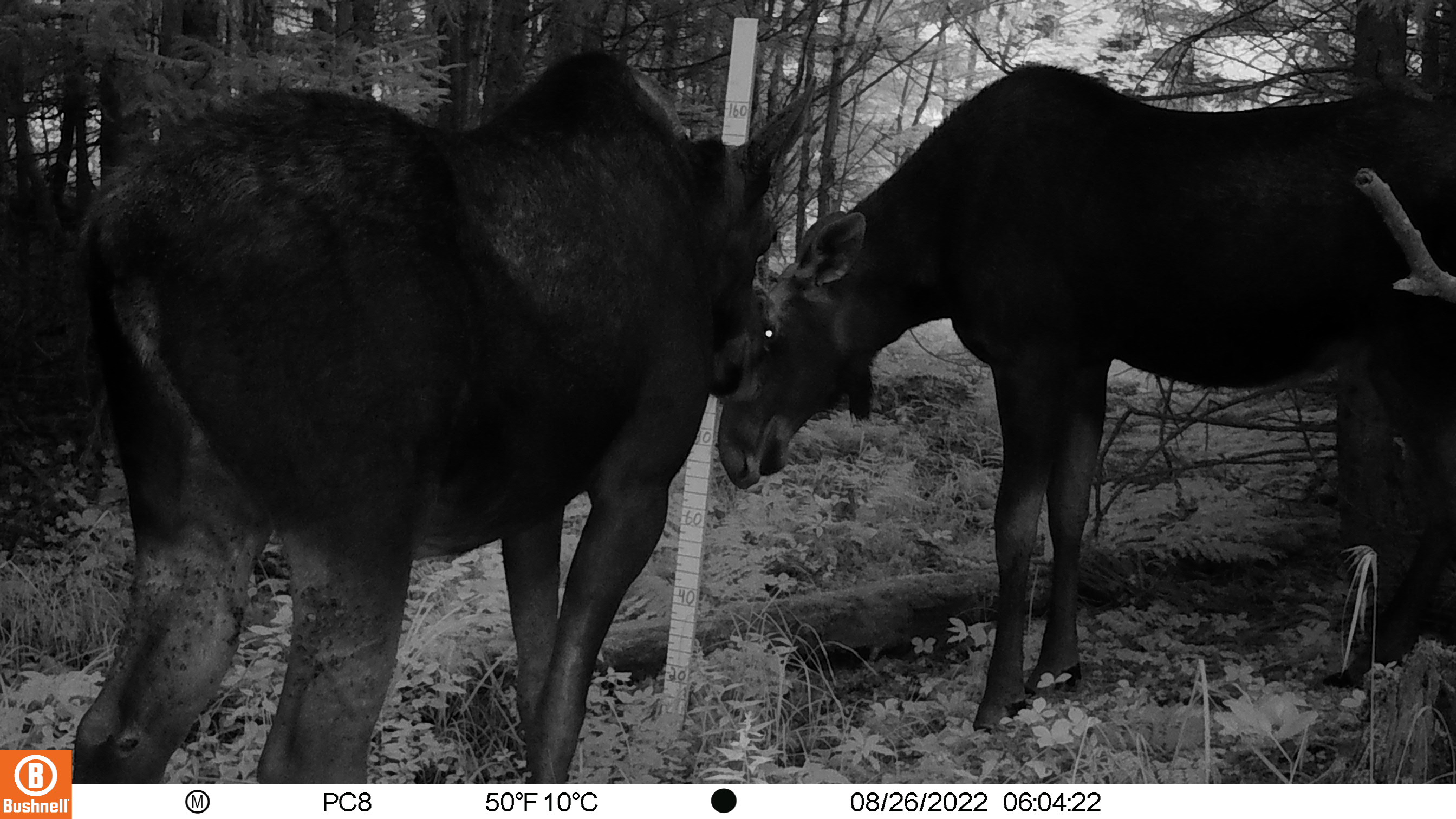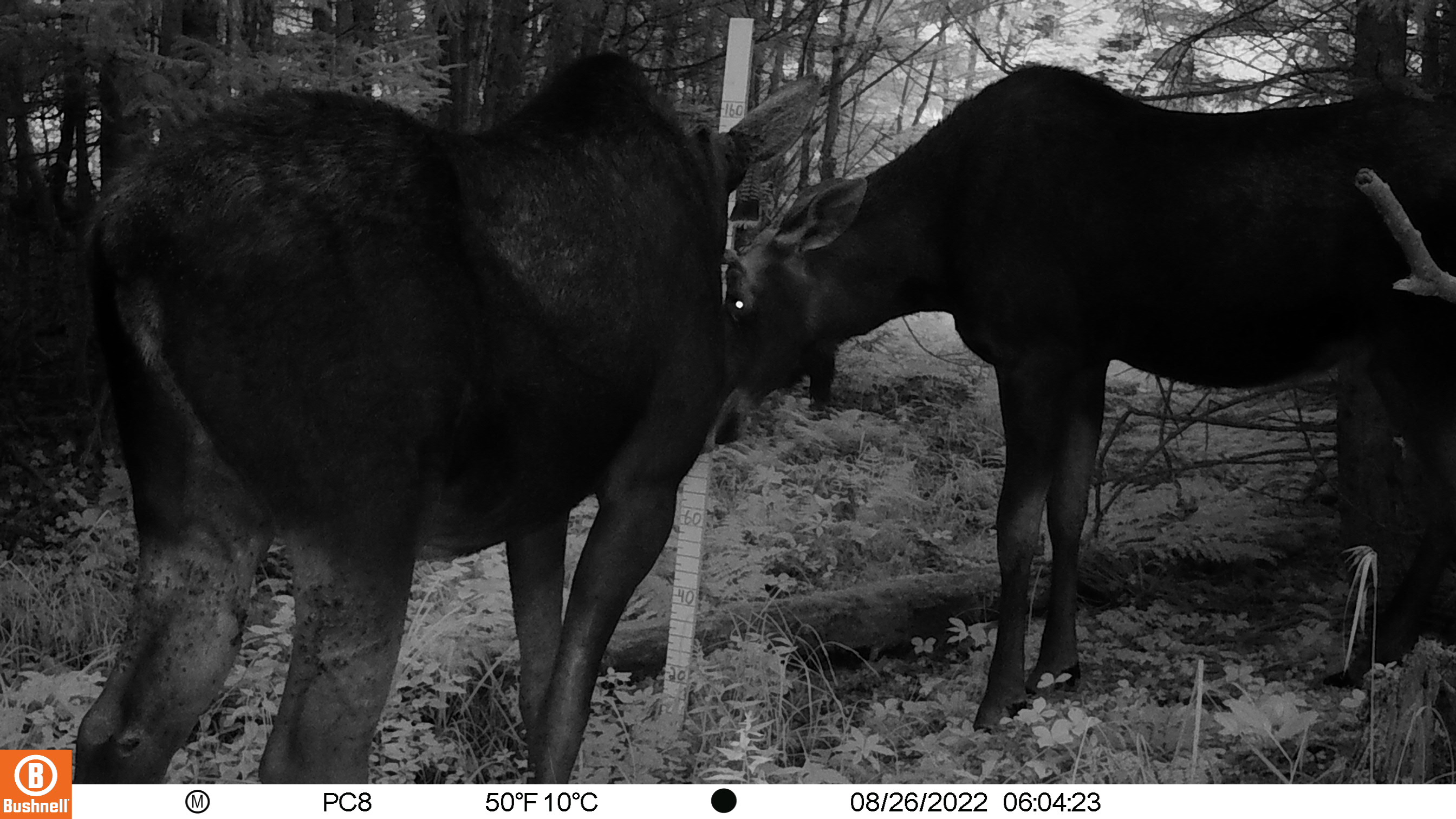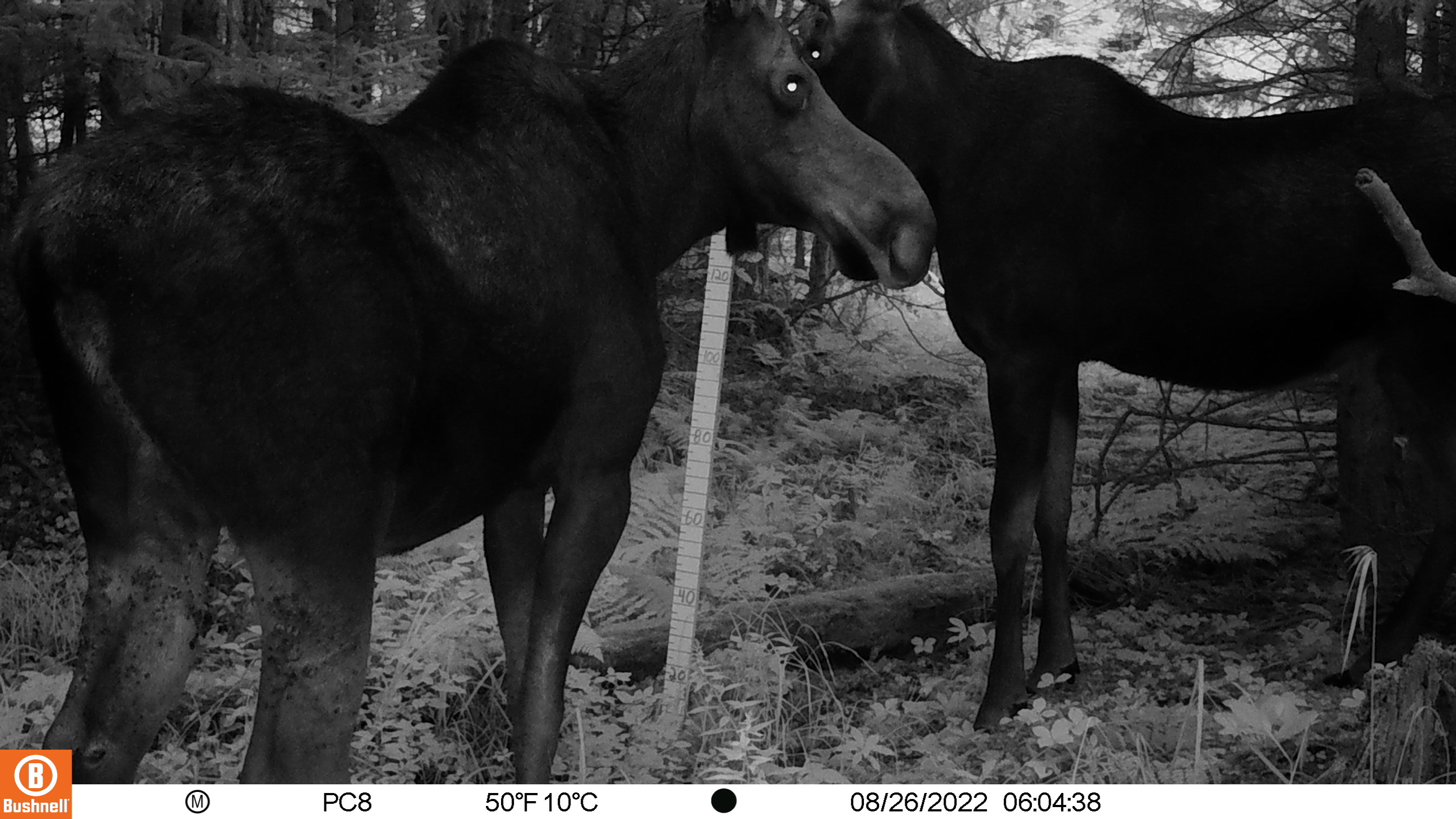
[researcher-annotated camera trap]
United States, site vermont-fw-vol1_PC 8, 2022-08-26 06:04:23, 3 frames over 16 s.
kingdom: Animalia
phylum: Chordata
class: Mammalia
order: Artiodactyla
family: Cervidae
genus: Alces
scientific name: Alces alces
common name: moose